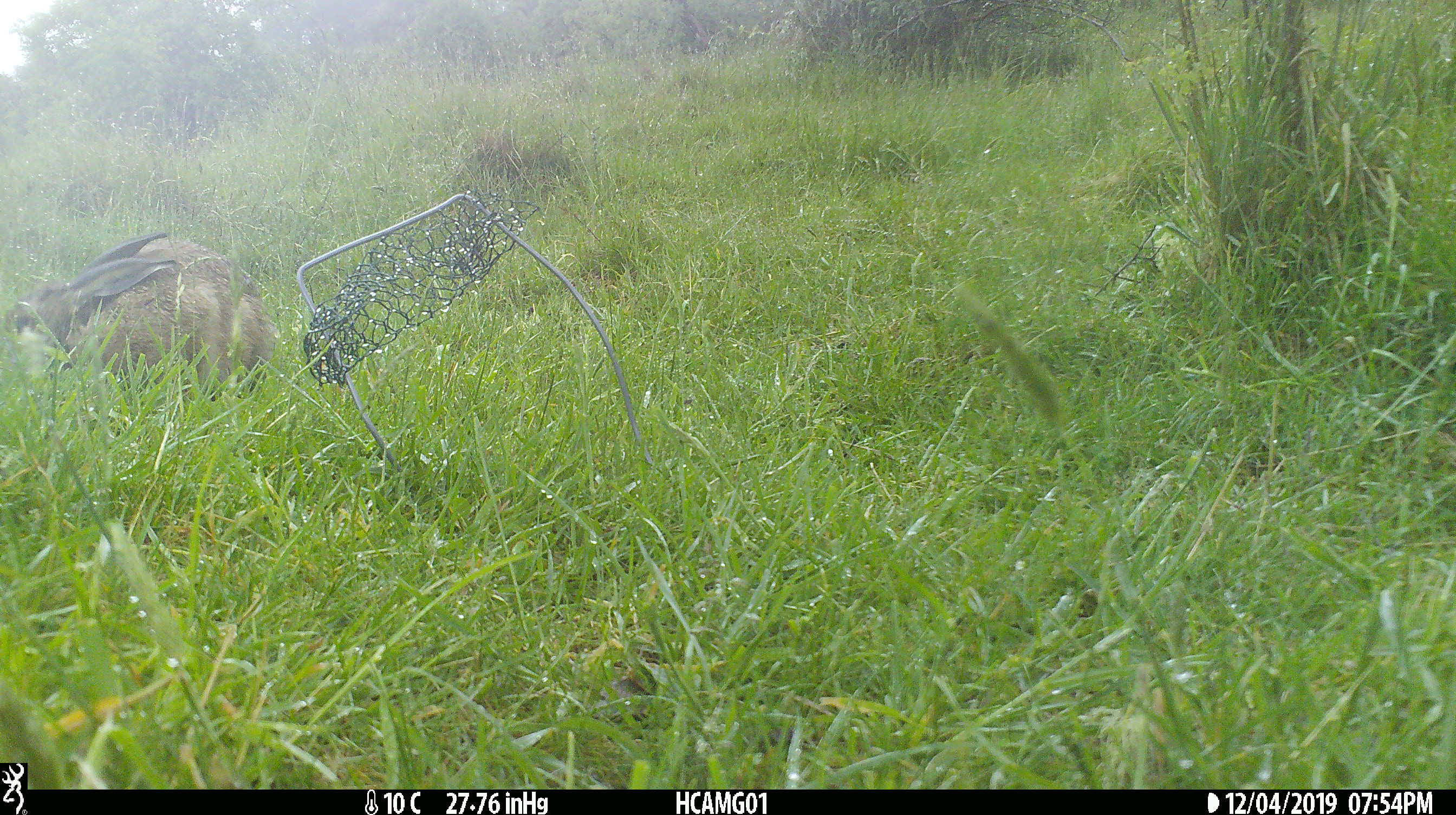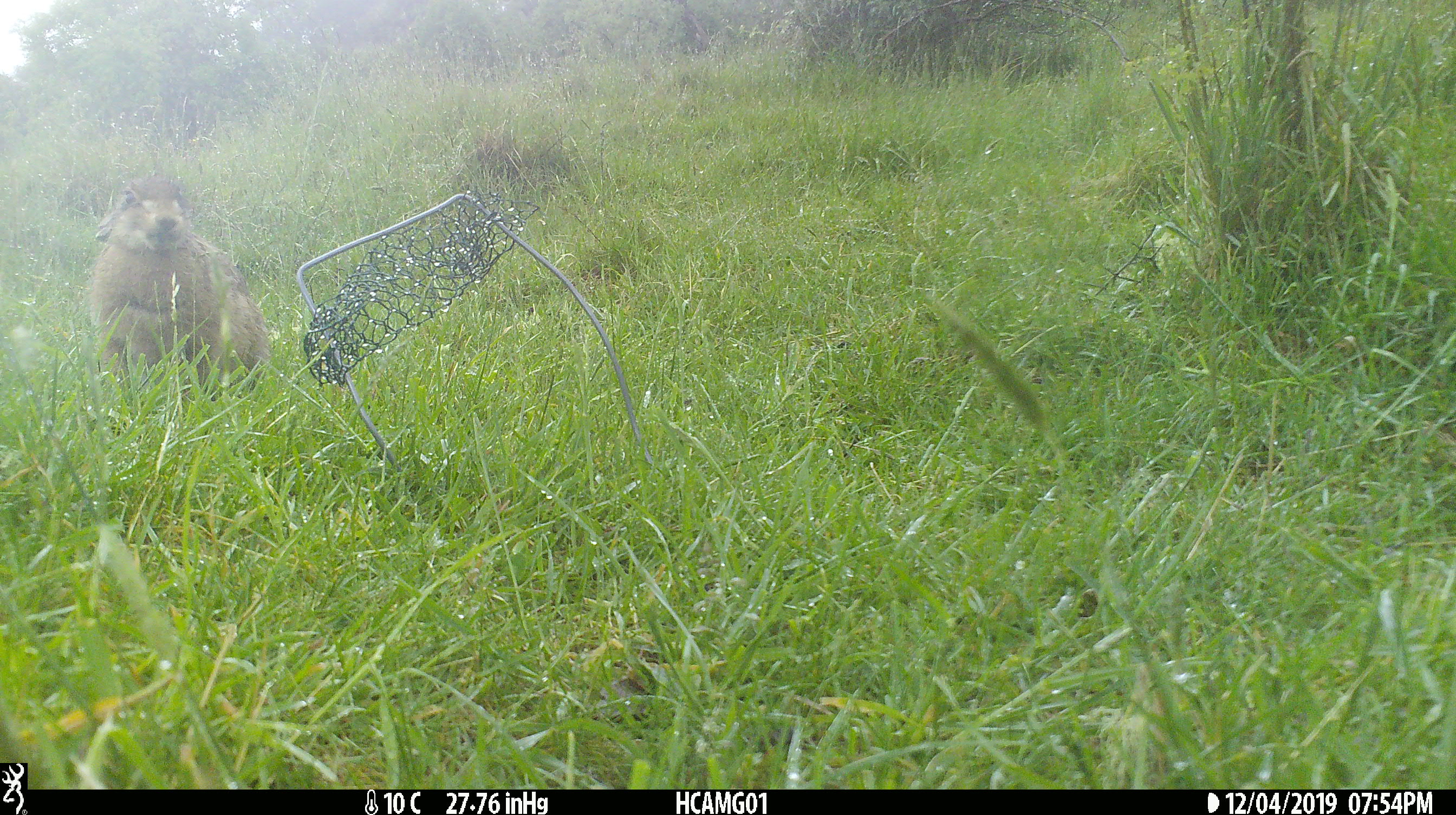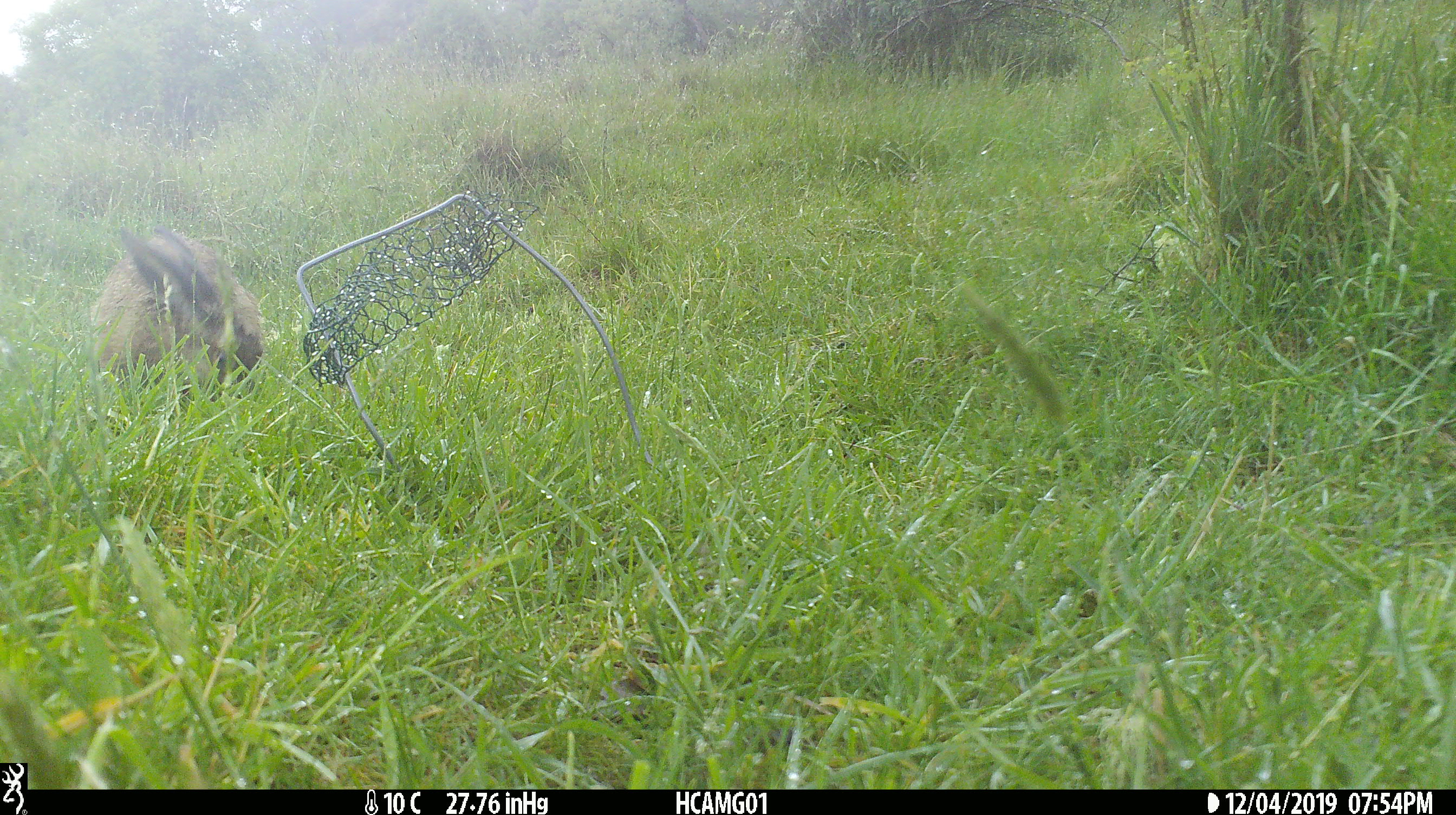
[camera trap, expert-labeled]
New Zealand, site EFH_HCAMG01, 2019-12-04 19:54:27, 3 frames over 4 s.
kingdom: Animalia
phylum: Chordata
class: Mammalia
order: Lagomorpha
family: Leporidae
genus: Lepus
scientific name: Lepus europaeus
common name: brown hare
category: hare